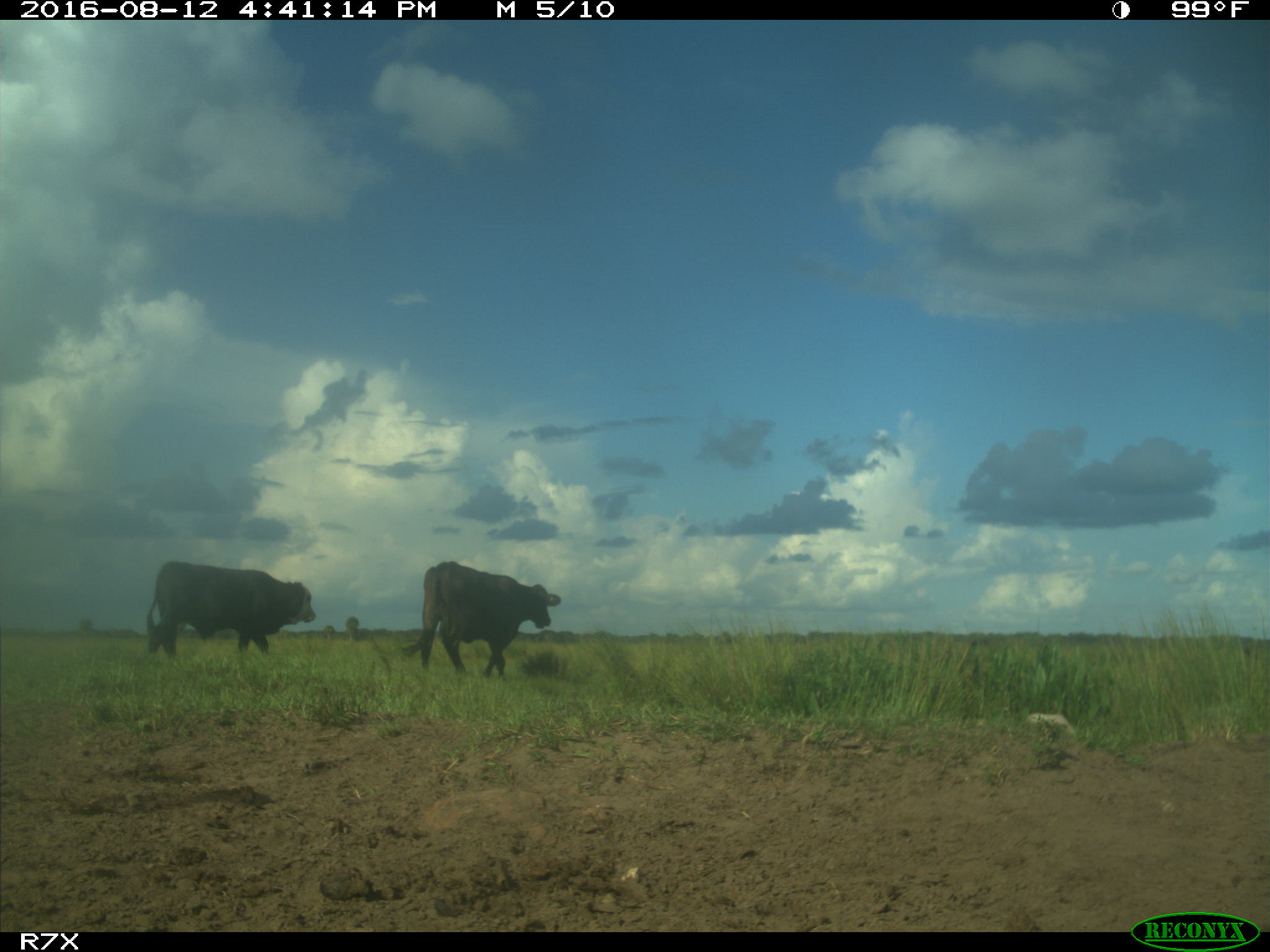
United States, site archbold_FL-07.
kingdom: Animalia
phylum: Chordata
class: Mammalia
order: Artiodactyla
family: Bovidae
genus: Bos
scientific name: Bos taurus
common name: domestic cow